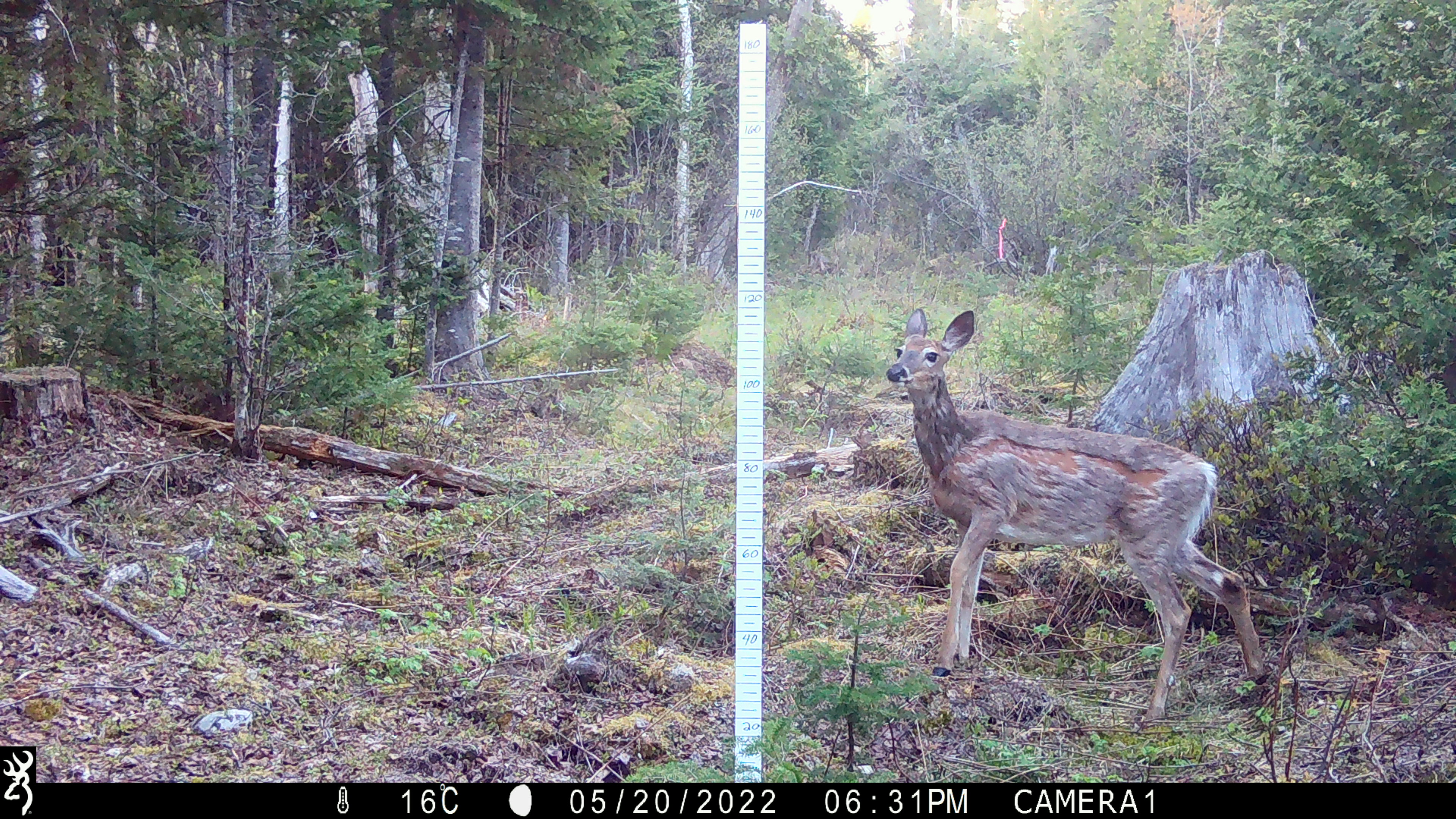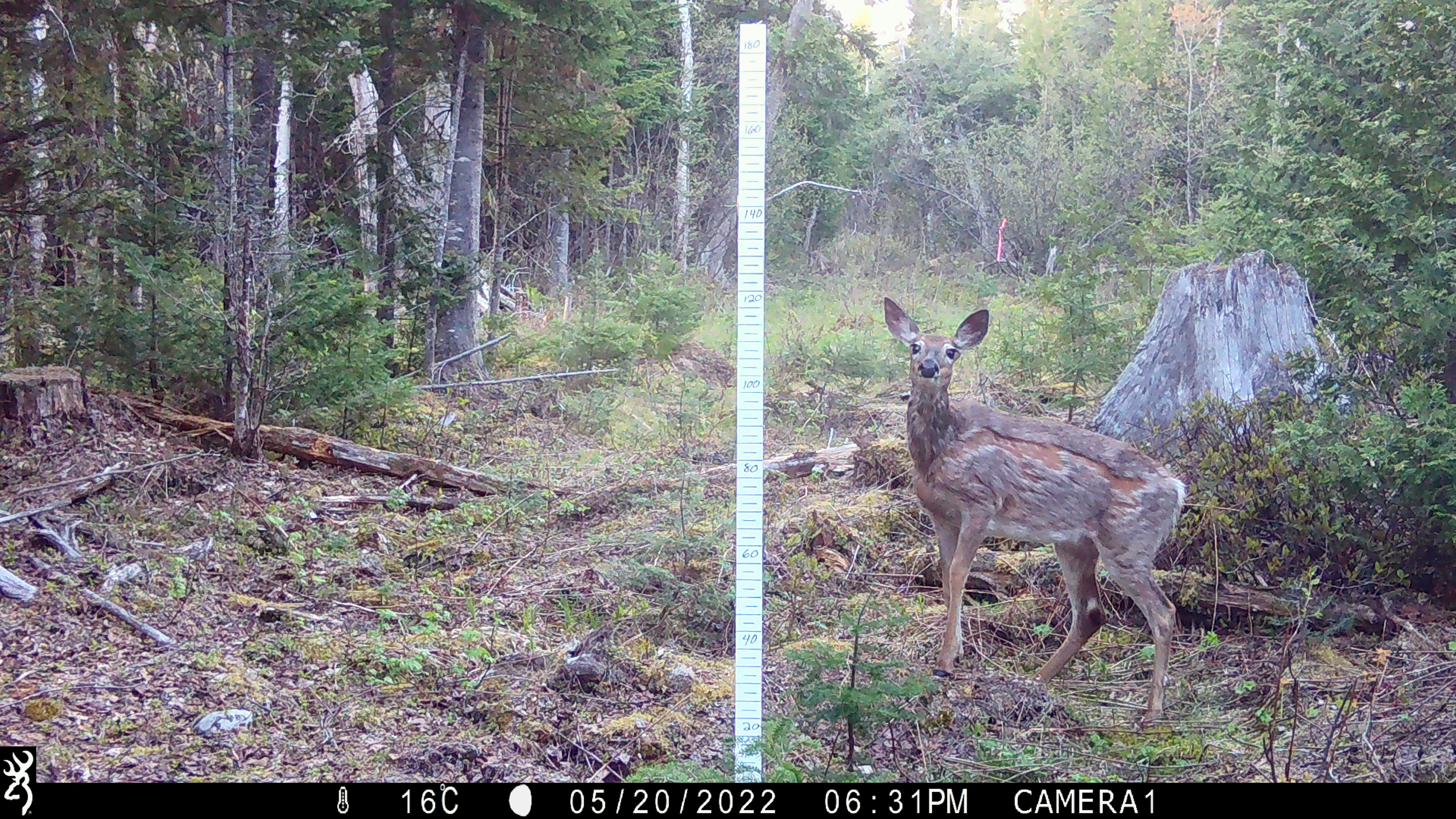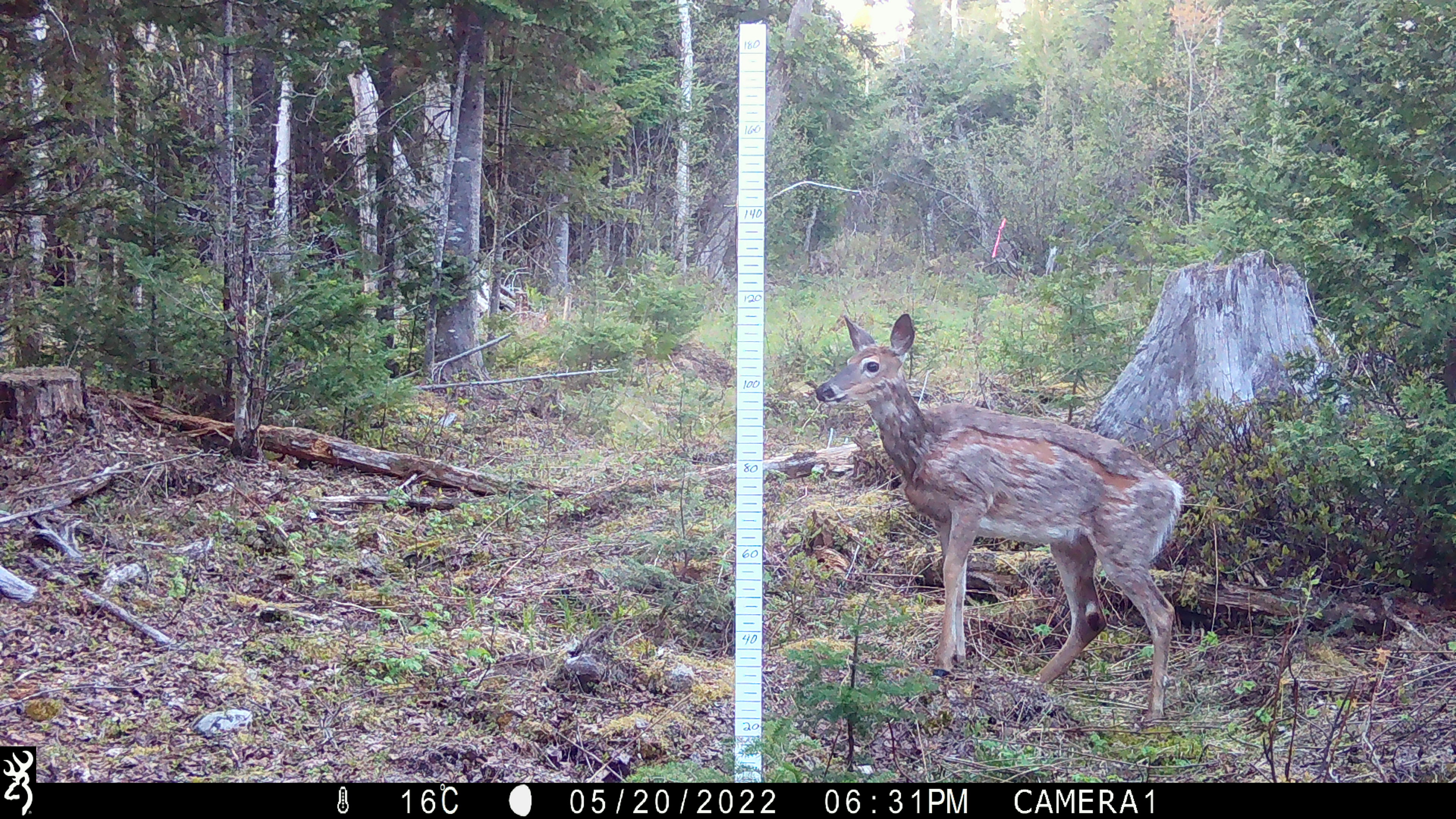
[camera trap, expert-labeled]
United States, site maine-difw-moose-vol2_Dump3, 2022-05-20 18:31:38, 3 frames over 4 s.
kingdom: Animalia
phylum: Chordata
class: Mammalia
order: Artiodactyla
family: Cervidae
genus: Odocoileus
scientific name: Odocoileus virginianus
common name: white-tailed deer